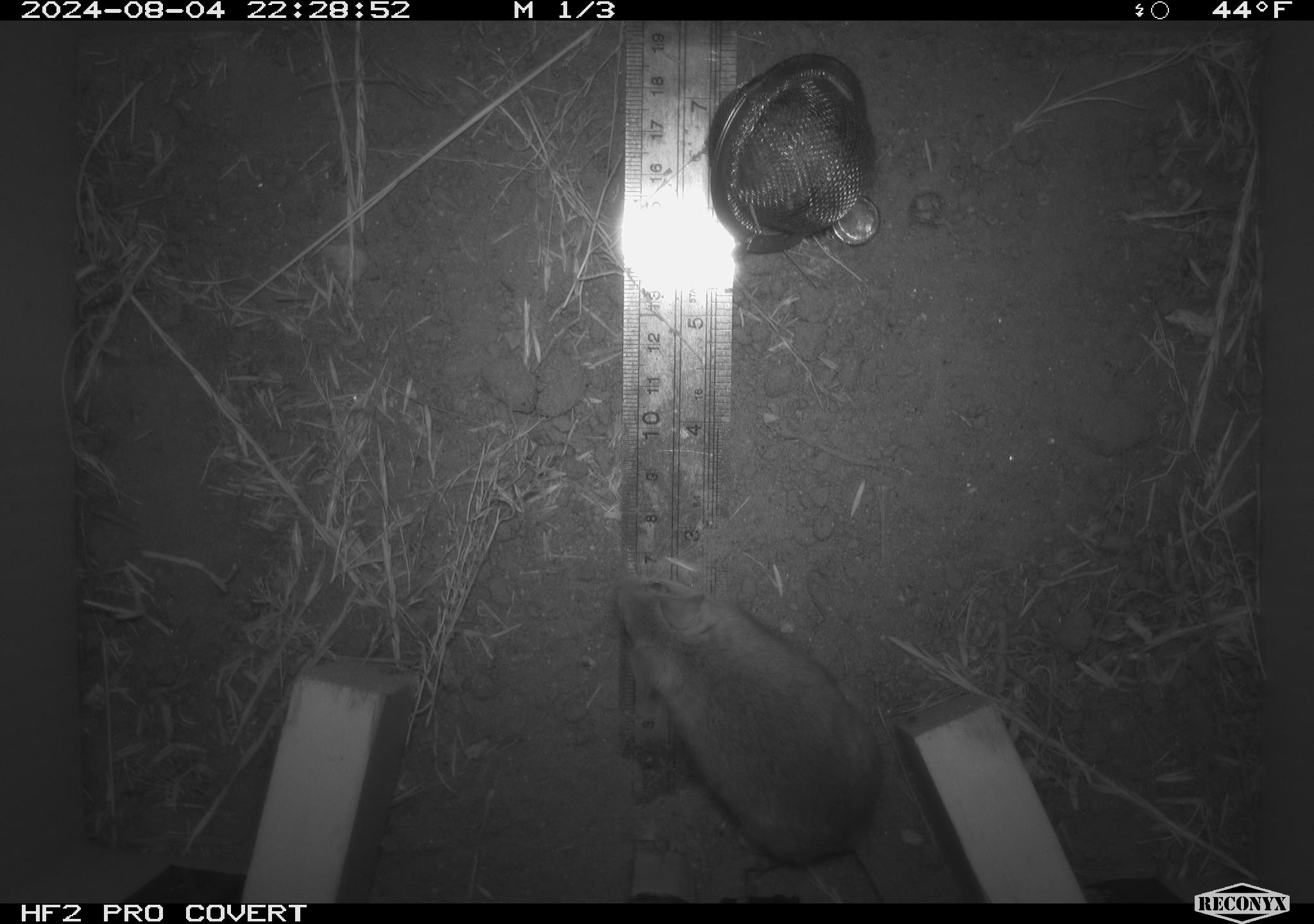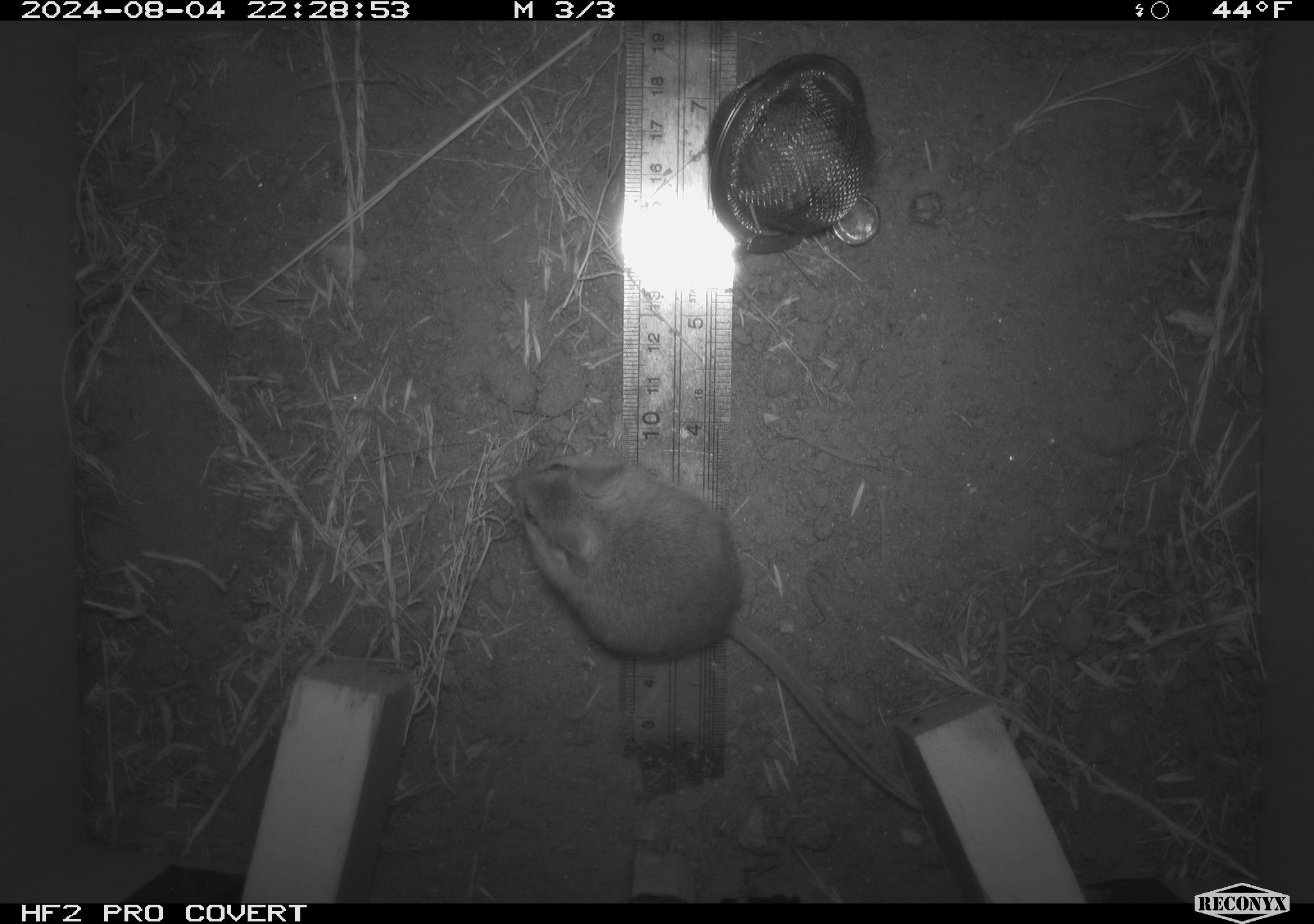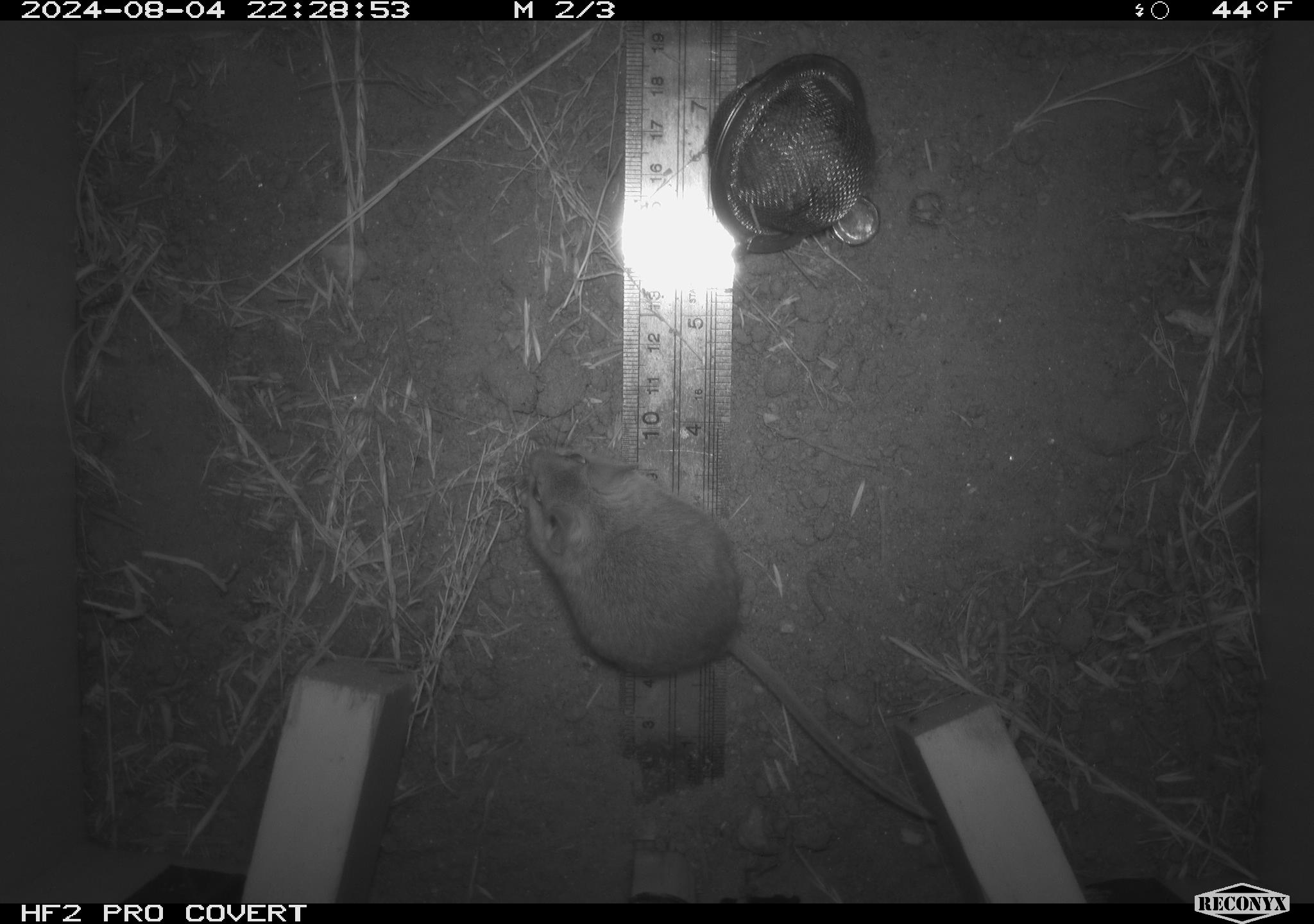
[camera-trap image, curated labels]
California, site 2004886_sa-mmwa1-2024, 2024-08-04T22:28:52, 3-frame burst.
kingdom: Animalia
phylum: Chordata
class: Mammalia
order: Rodentia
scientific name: Rodentia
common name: mouse species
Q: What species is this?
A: Mouse species (Rodentia).